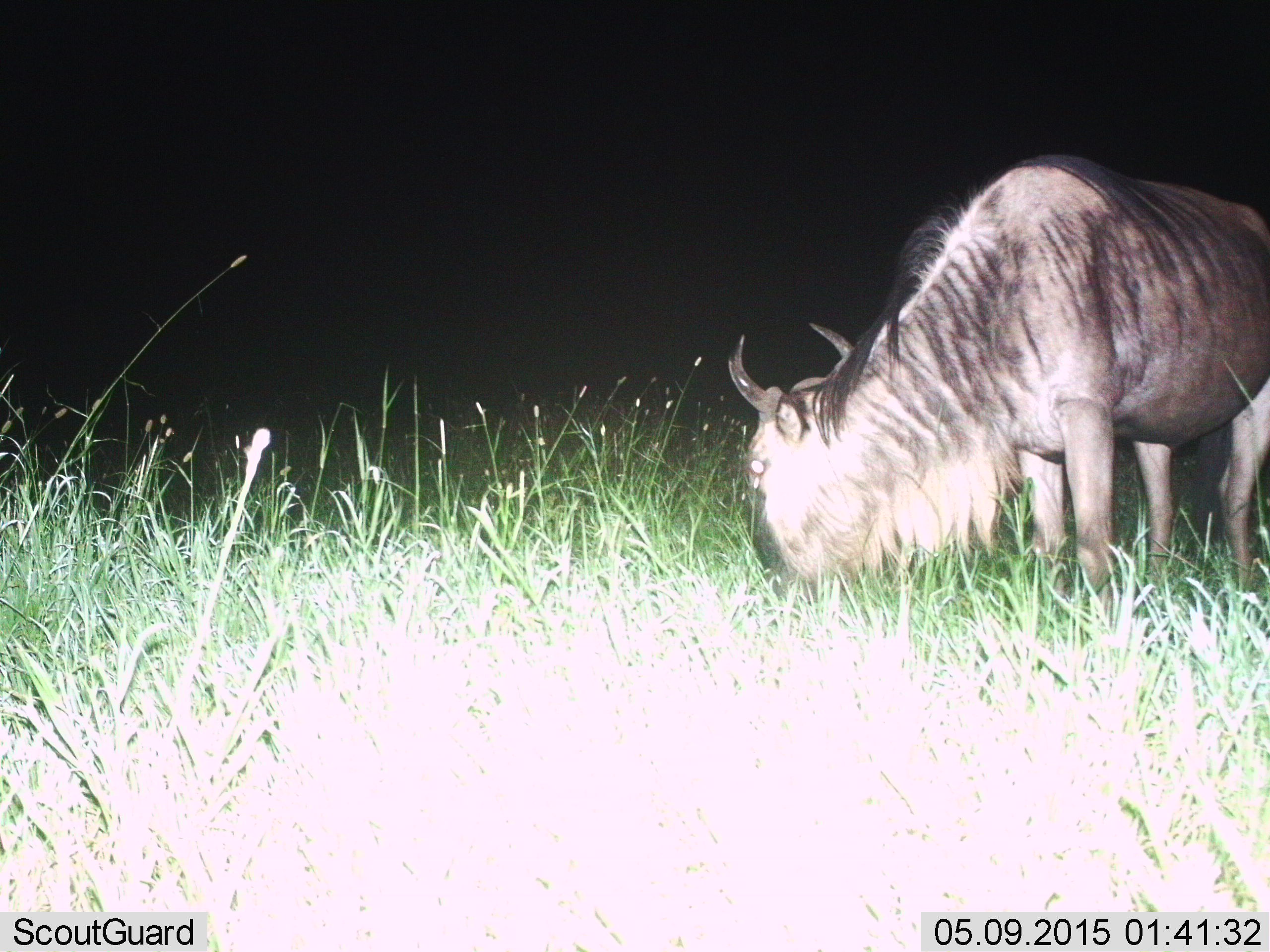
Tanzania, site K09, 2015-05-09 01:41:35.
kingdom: Animalia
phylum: Chordata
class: Mammalia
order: Artiodactyla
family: Bovidae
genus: Connochaetes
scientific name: Connochaetes taurinus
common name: blue wildebeest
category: wildebeest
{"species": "wildebeest (blue wildebeest) (Connochaetes taurinus)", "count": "1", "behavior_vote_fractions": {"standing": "10%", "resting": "0%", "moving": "0%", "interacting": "0%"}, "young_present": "0%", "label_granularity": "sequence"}